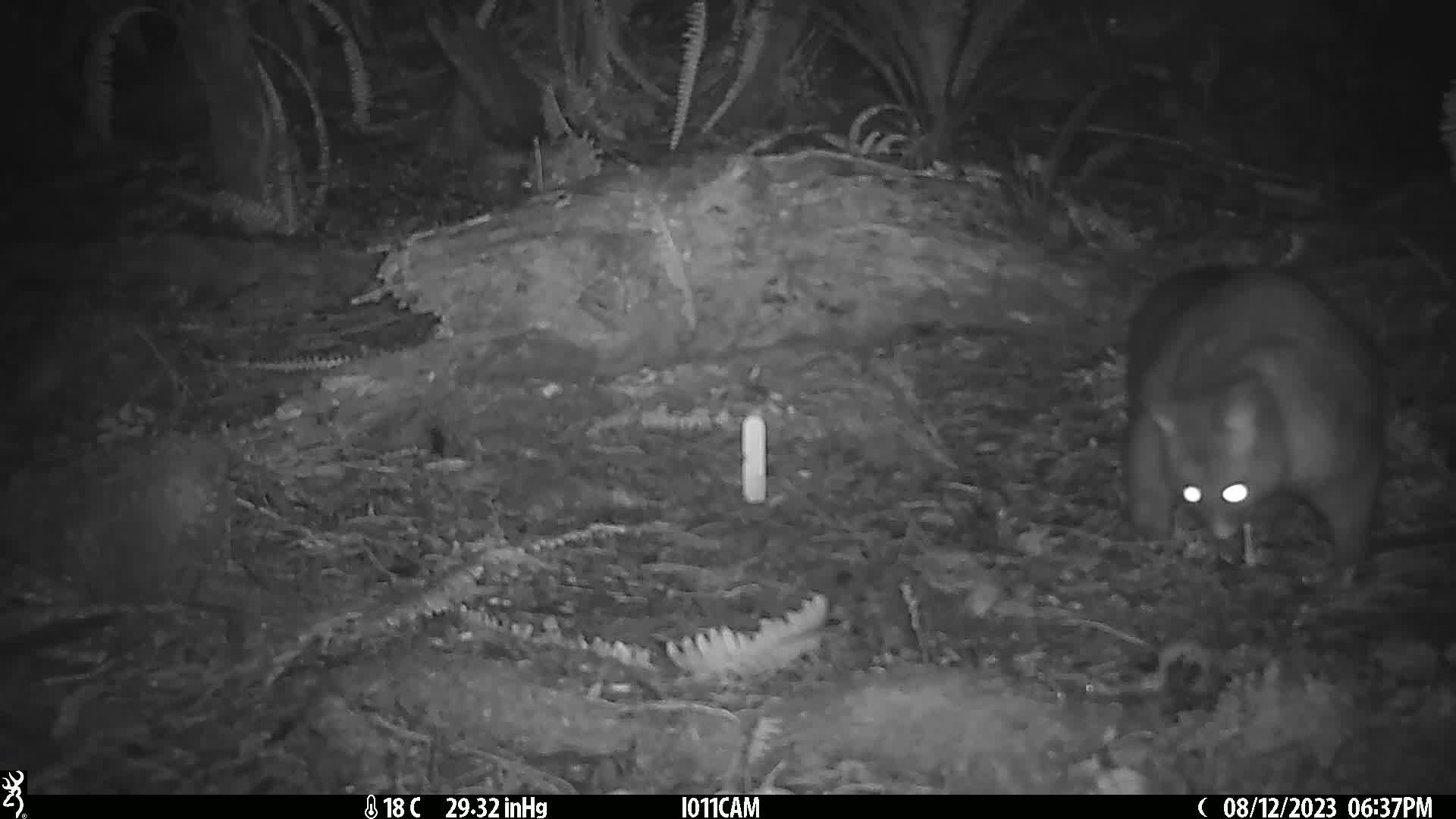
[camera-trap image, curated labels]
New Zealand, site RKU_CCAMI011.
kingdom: Animalia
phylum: Chordata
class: Mammalia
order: Diprotodontia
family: Phalangeridae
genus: Trichosurus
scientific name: Trichosurus vulpecula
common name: common brushtail possum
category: possum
Possum (common brushtail possum) (Trichosurus vulpecula).